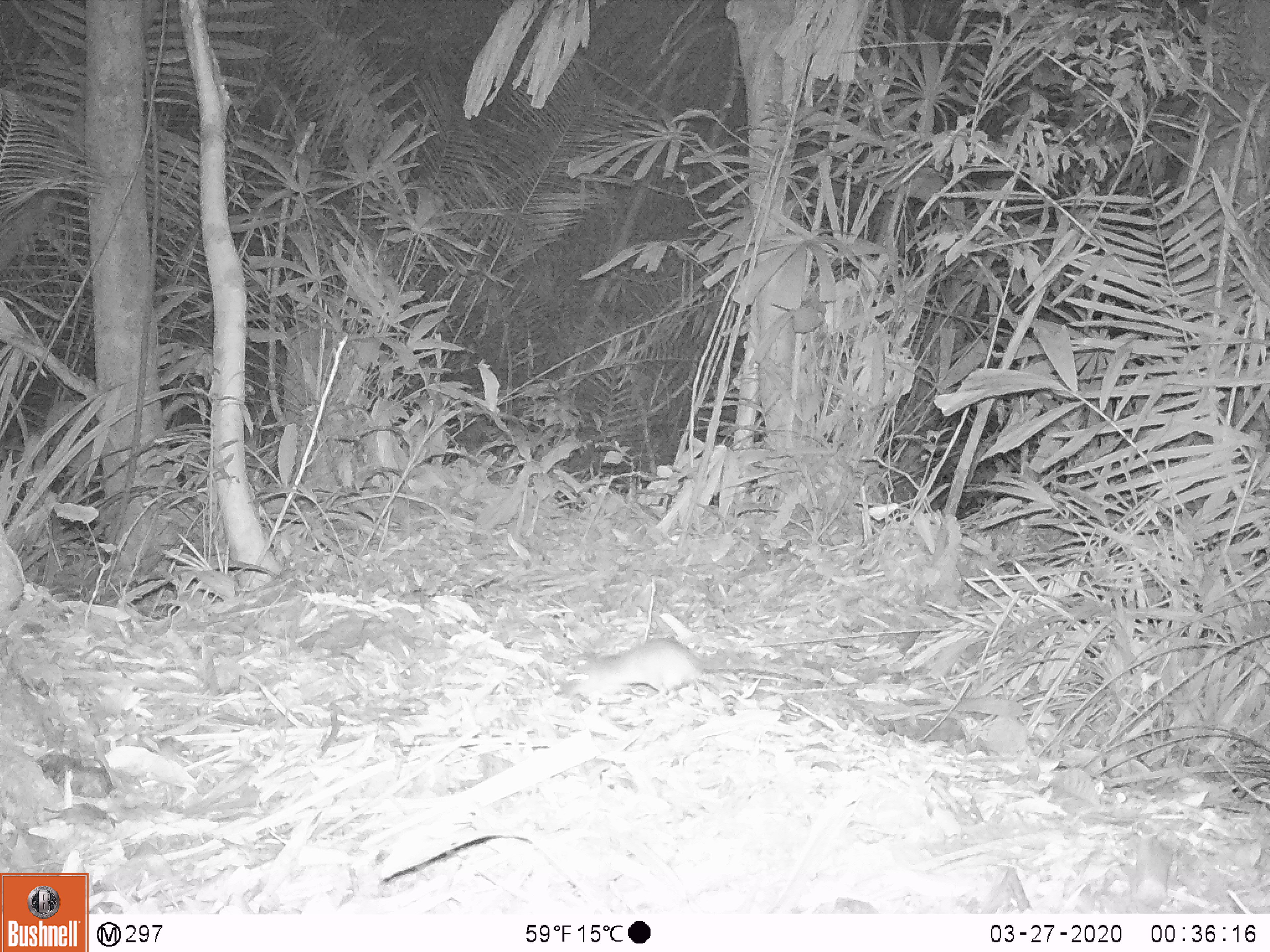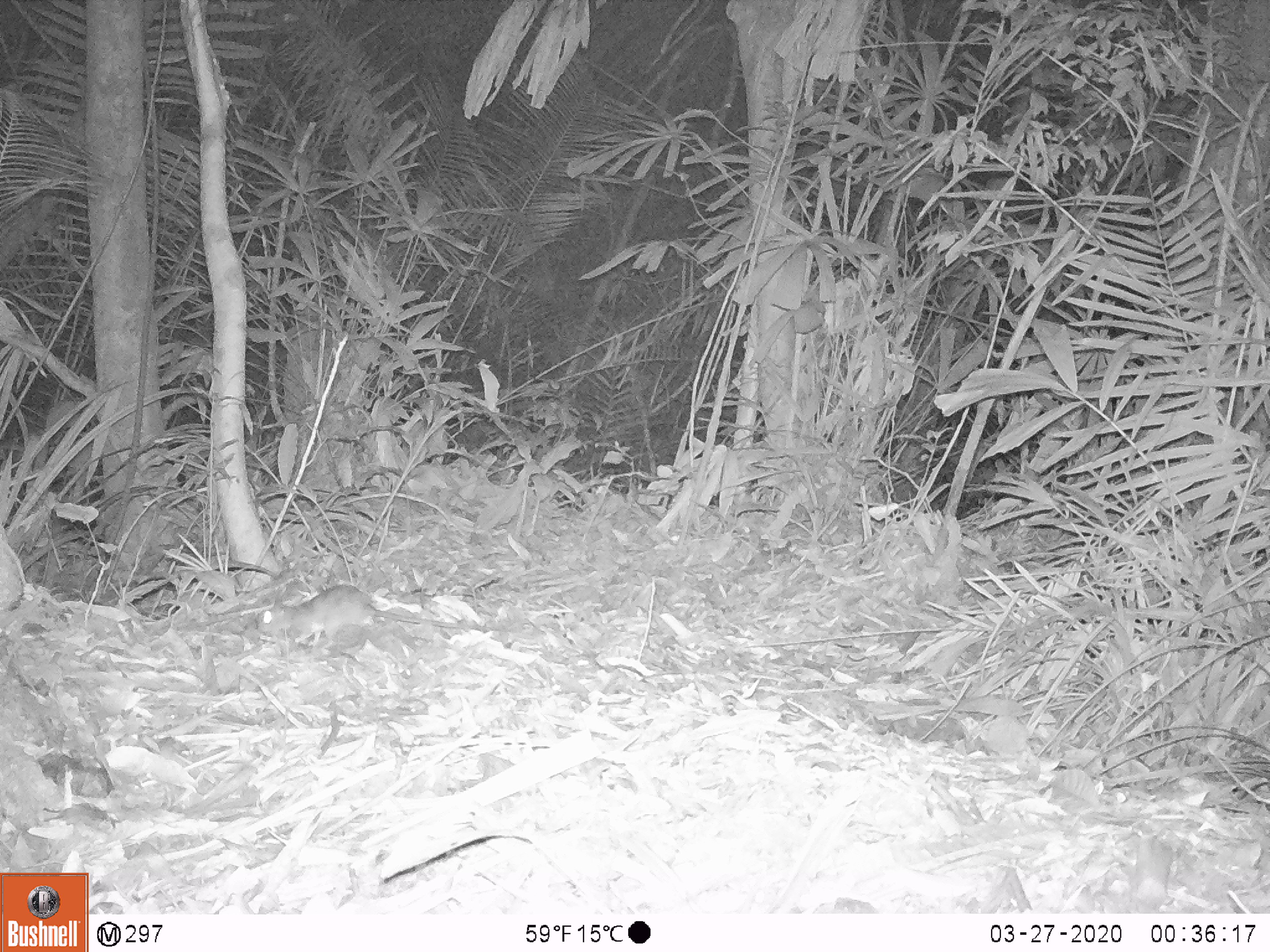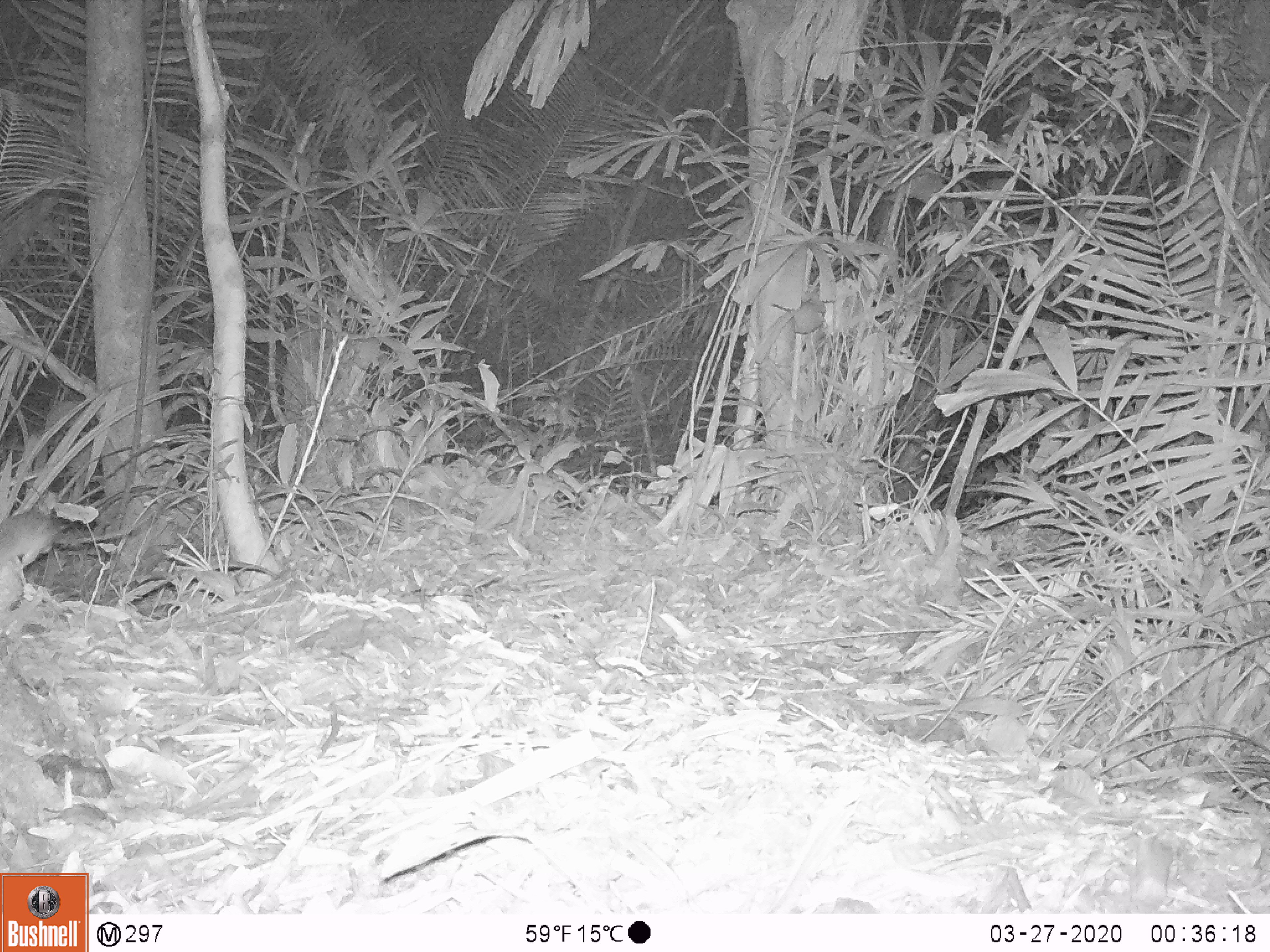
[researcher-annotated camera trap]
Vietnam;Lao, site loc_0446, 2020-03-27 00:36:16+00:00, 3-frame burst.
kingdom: Animalia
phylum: Chordata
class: Mammalia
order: Rodentia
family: Muridae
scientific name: Muridae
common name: old-world mice and rats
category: unidentified murid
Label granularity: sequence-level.